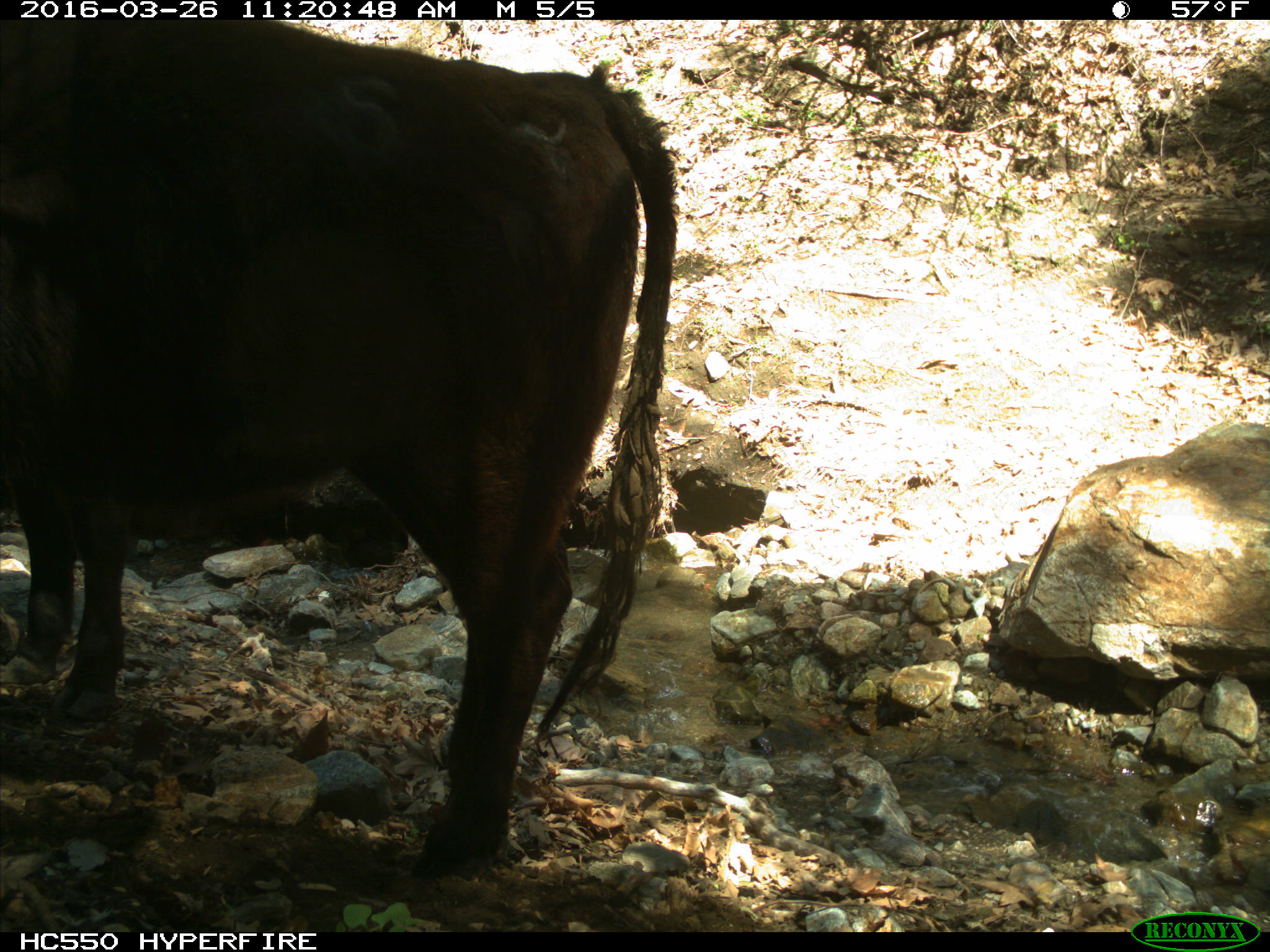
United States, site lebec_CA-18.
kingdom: Animalia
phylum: Chordata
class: Mammalia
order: Artiodactyla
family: Bovidae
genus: Bos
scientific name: Bos taurus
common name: domestic cow